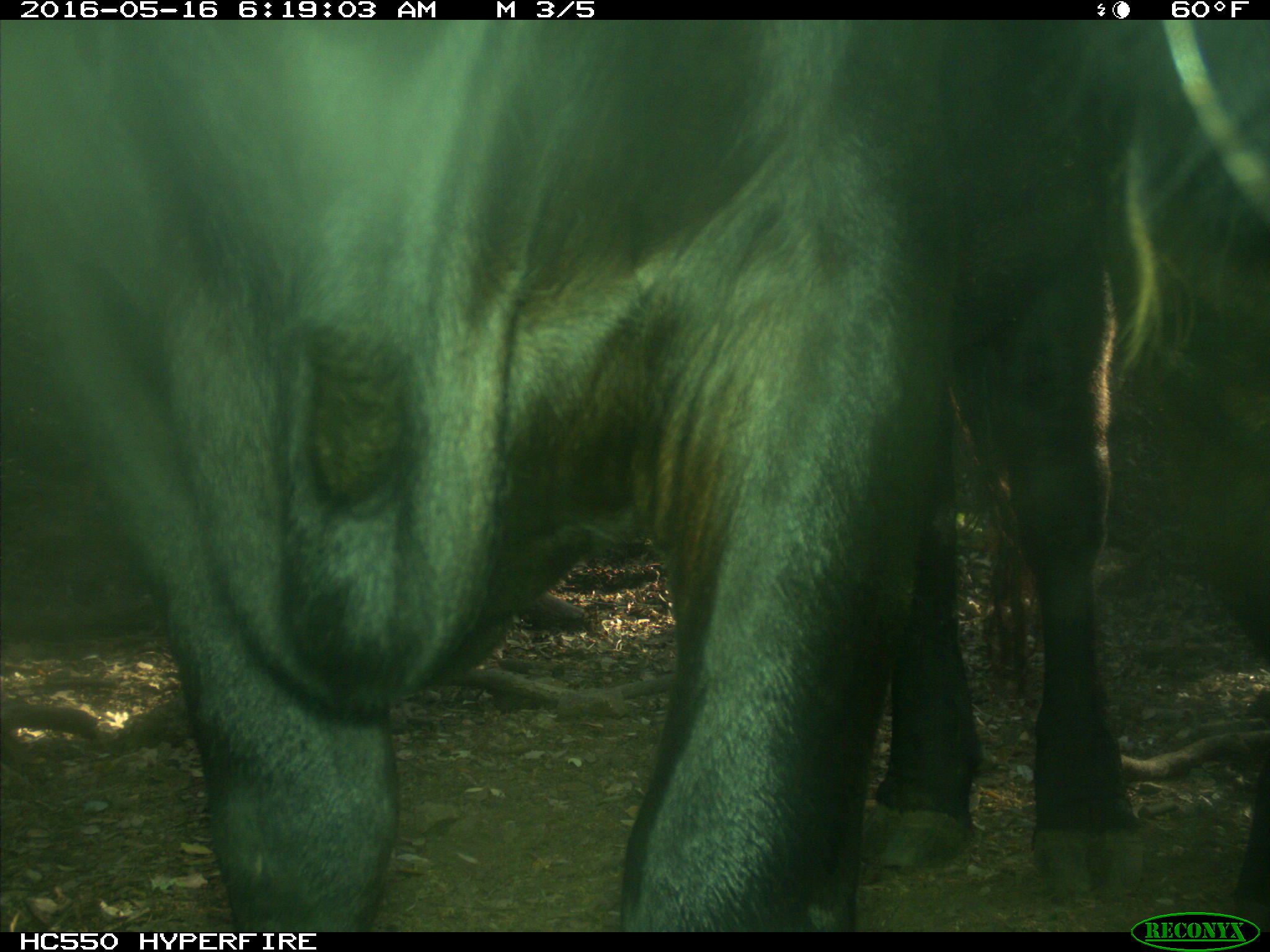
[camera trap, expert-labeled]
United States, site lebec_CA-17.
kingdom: Animalia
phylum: Chordata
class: Mammalia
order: Artiodactyla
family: Bovidae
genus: Bos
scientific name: Bos taurus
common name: domestic cow